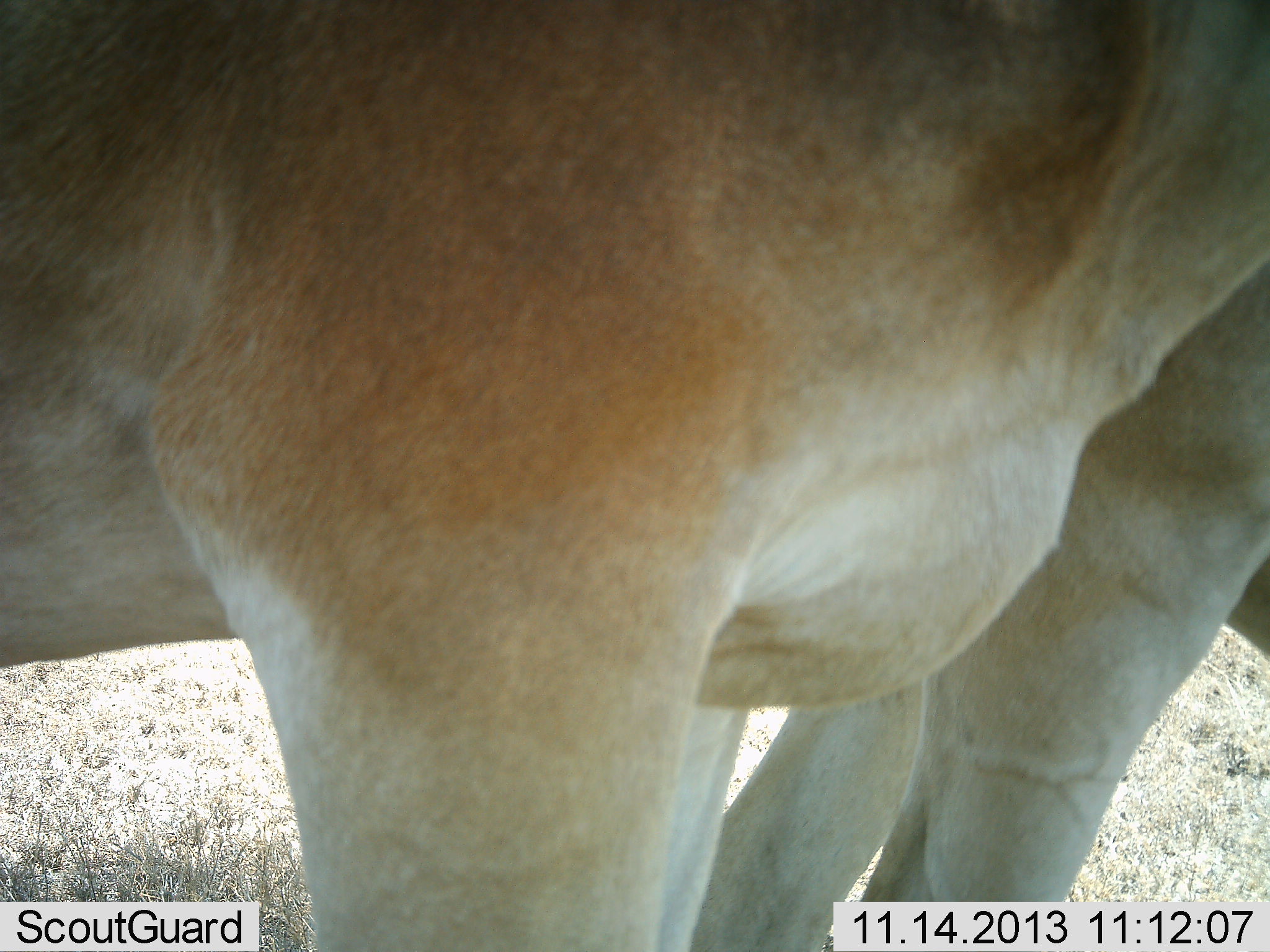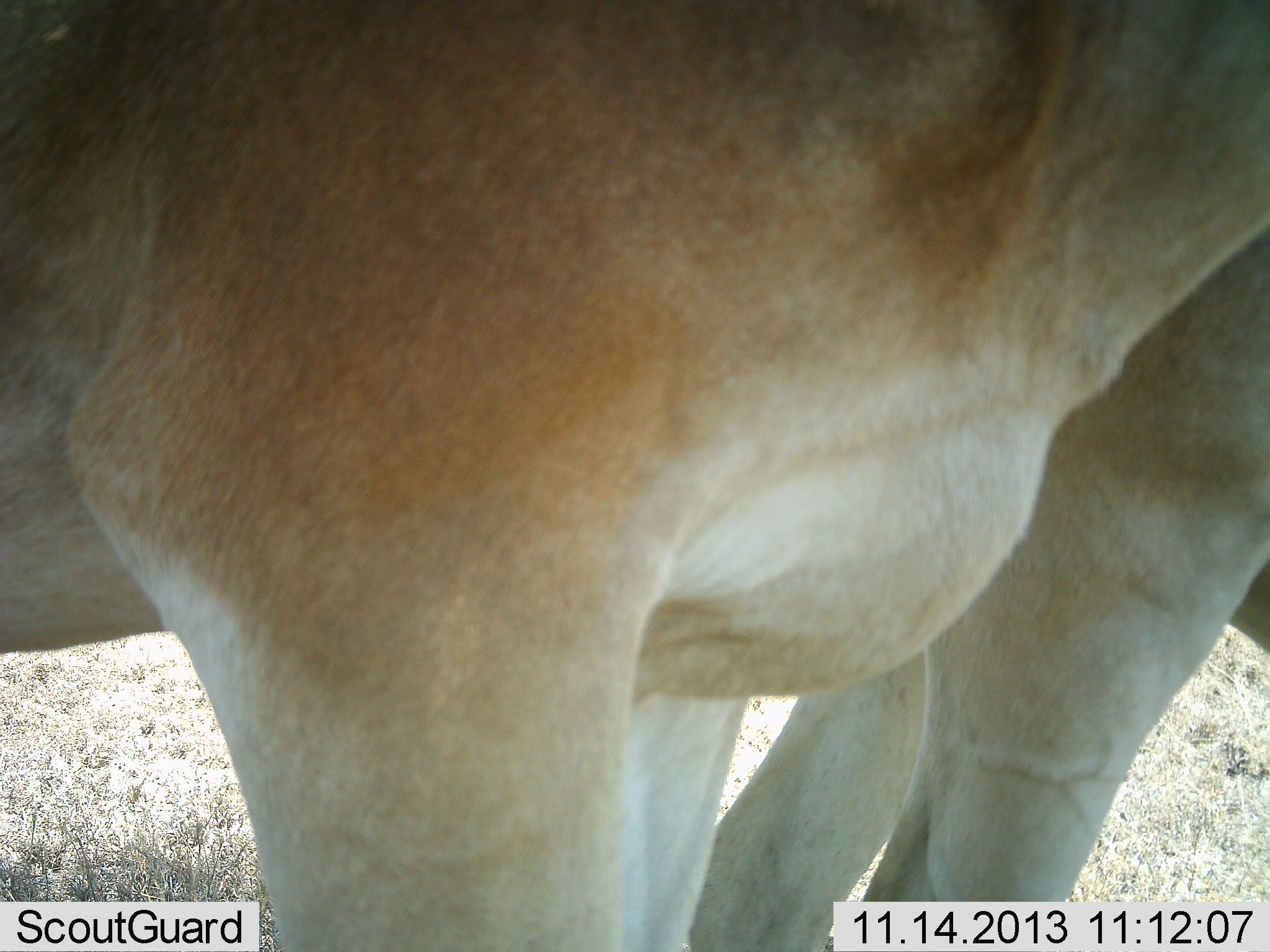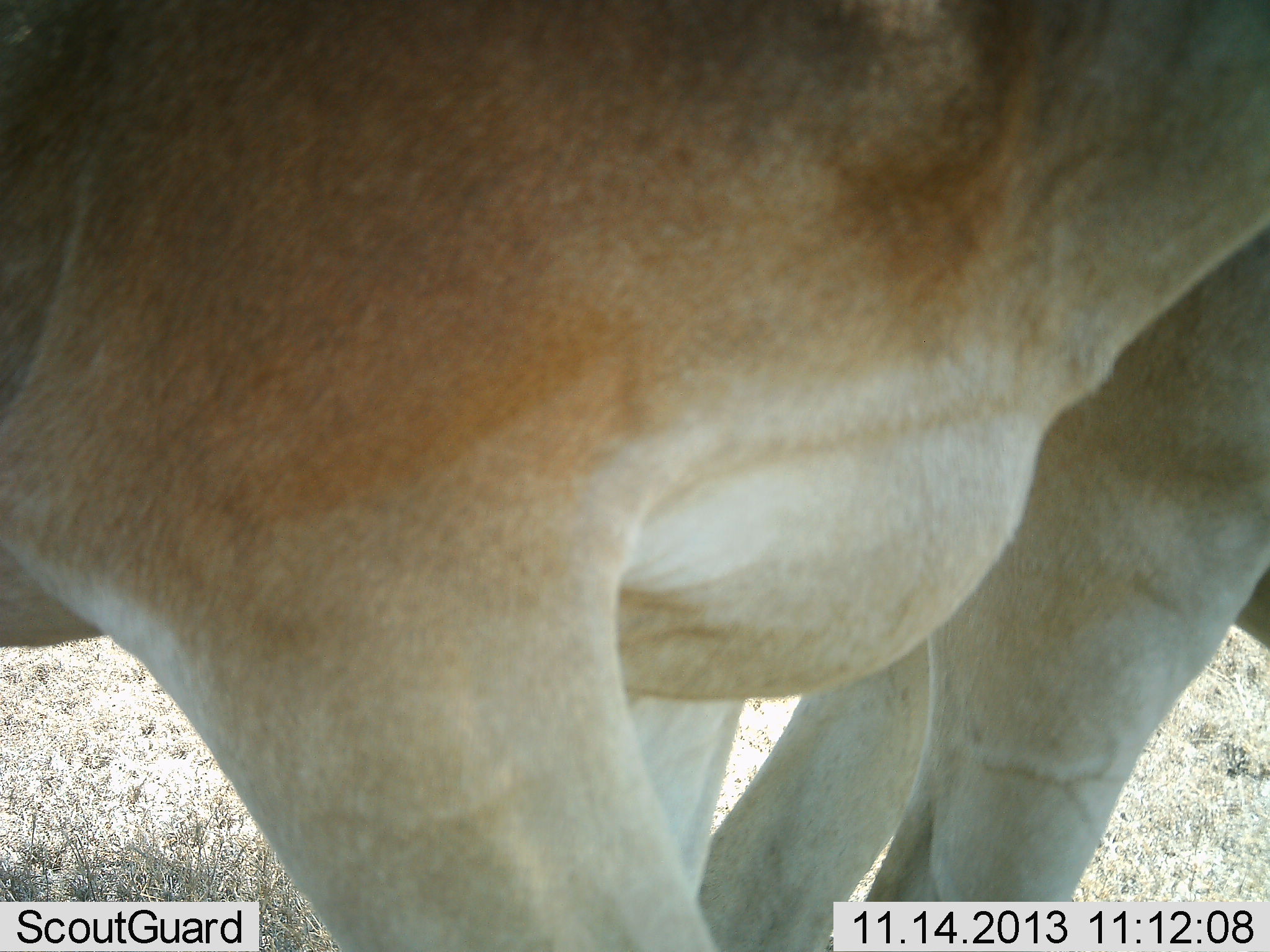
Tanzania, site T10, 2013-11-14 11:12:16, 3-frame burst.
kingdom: Animalia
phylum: Chordata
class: Mammalia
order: Artiodactyla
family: Bovidae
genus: Alcelaphus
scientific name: Alcelaphus buselaphus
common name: hartebeest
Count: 2.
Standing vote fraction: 100%.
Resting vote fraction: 0%.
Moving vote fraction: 8%.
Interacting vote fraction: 0%.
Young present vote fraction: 0%.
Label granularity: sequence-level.